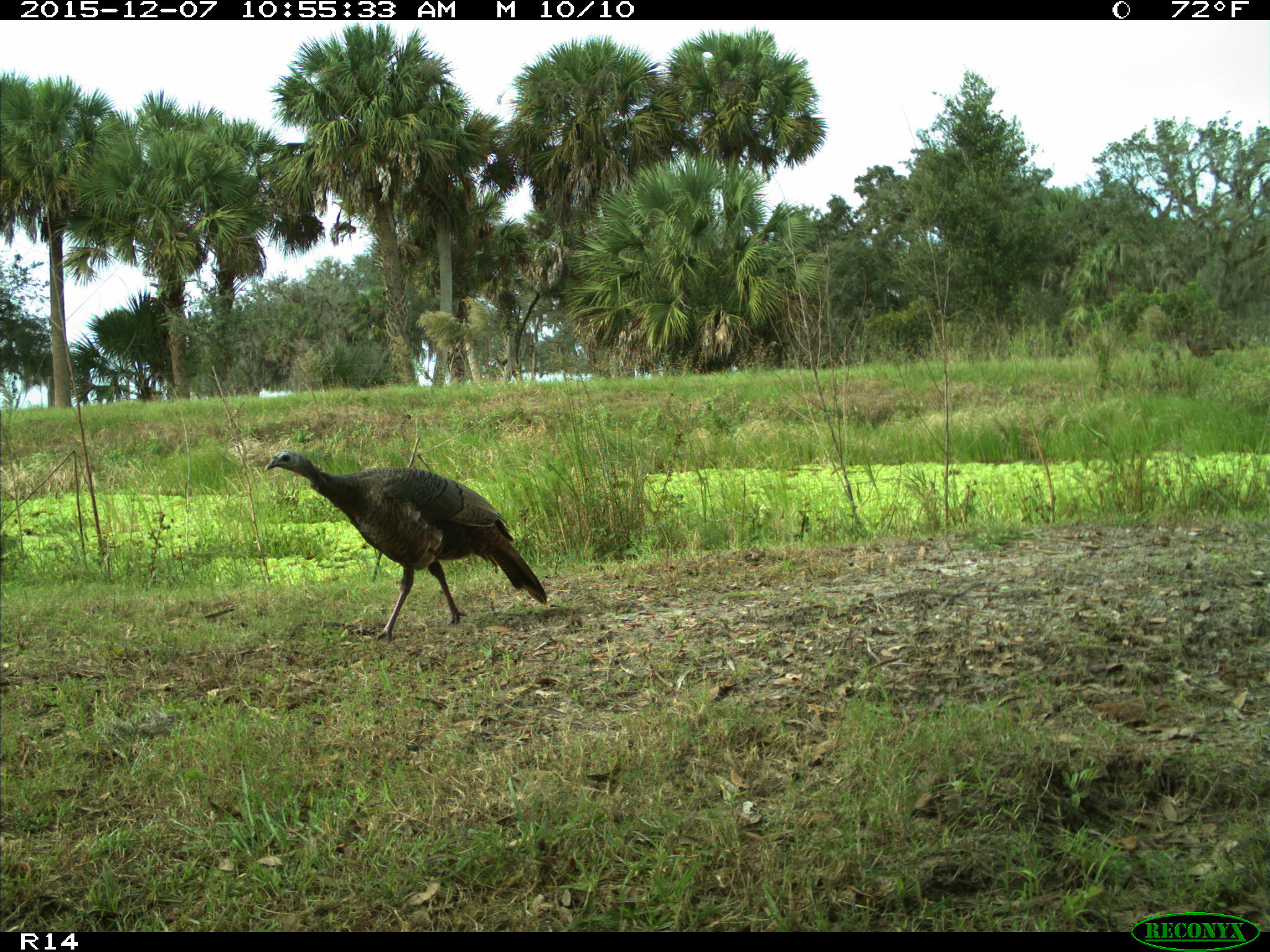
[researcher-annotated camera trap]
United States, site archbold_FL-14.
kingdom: Animalia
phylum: Chordata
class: Aves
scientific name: Aves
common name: birds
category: unidentified bird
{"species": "unidentified bird (birds) (Aves)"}